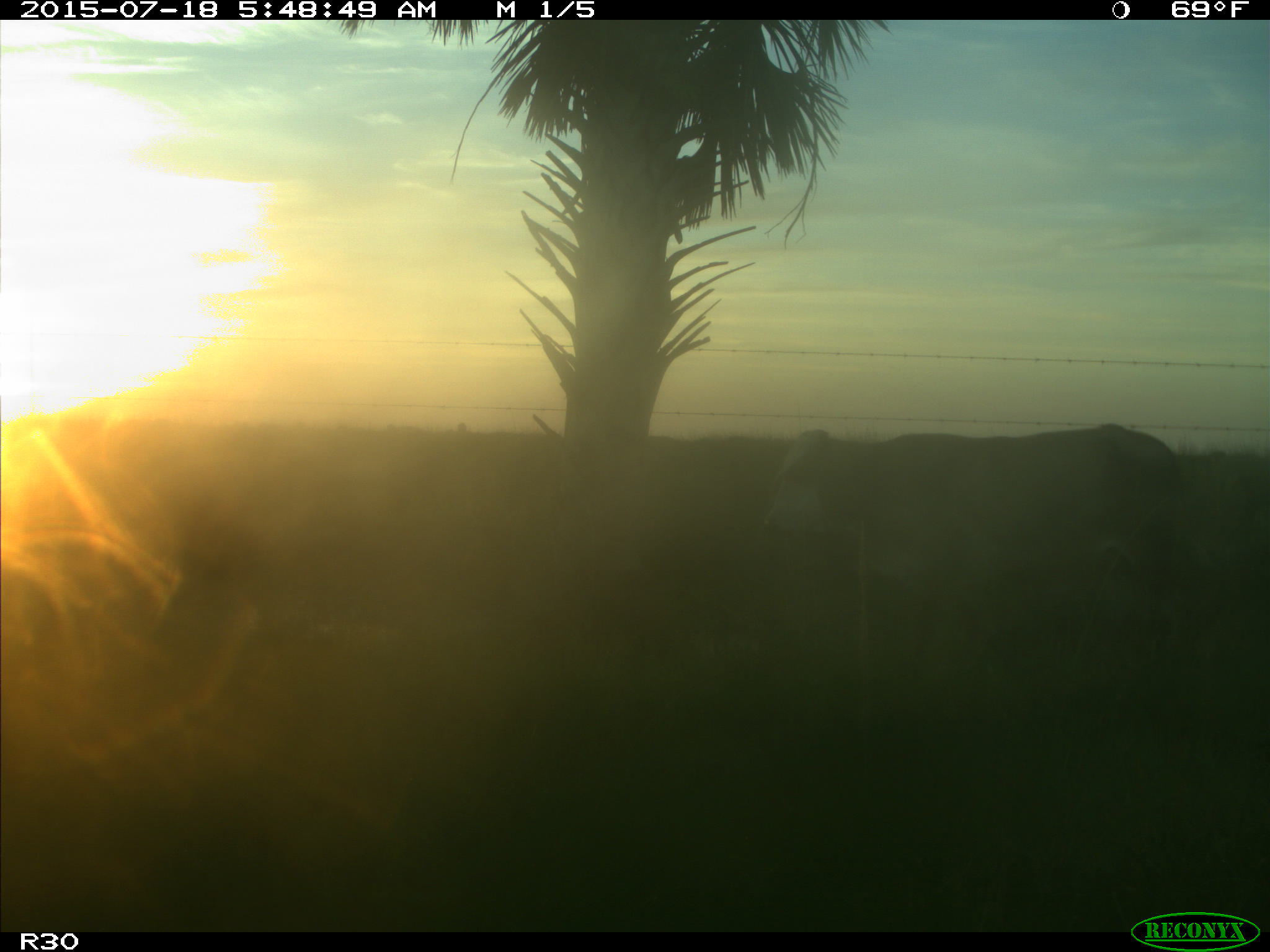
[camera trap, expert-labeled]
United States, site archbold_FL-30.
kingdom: Animalia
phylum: Chordata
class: Mammalia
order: Artiodactyla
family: Bovidae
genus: Bos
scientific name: Bos taurus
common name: domestic cow